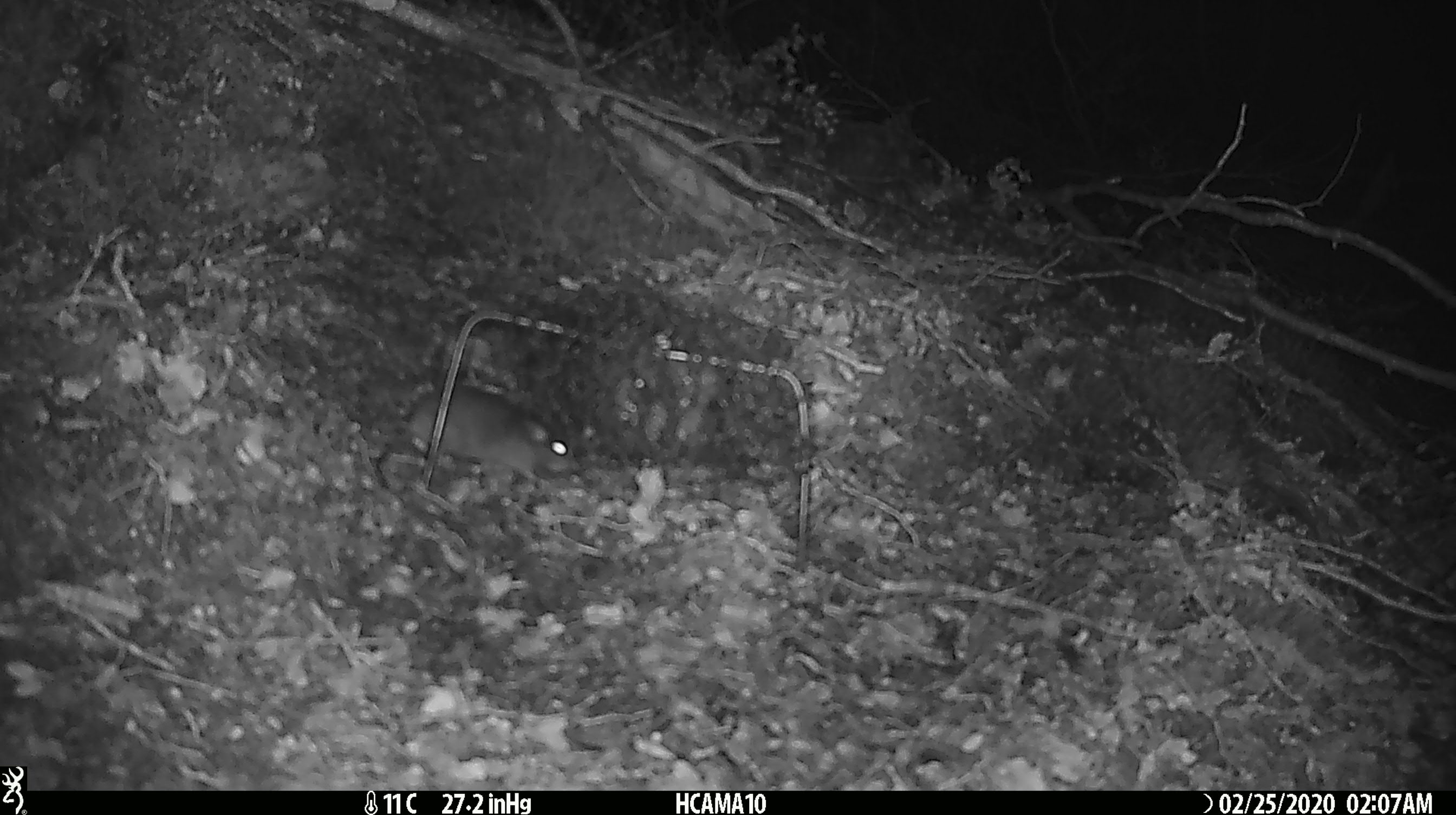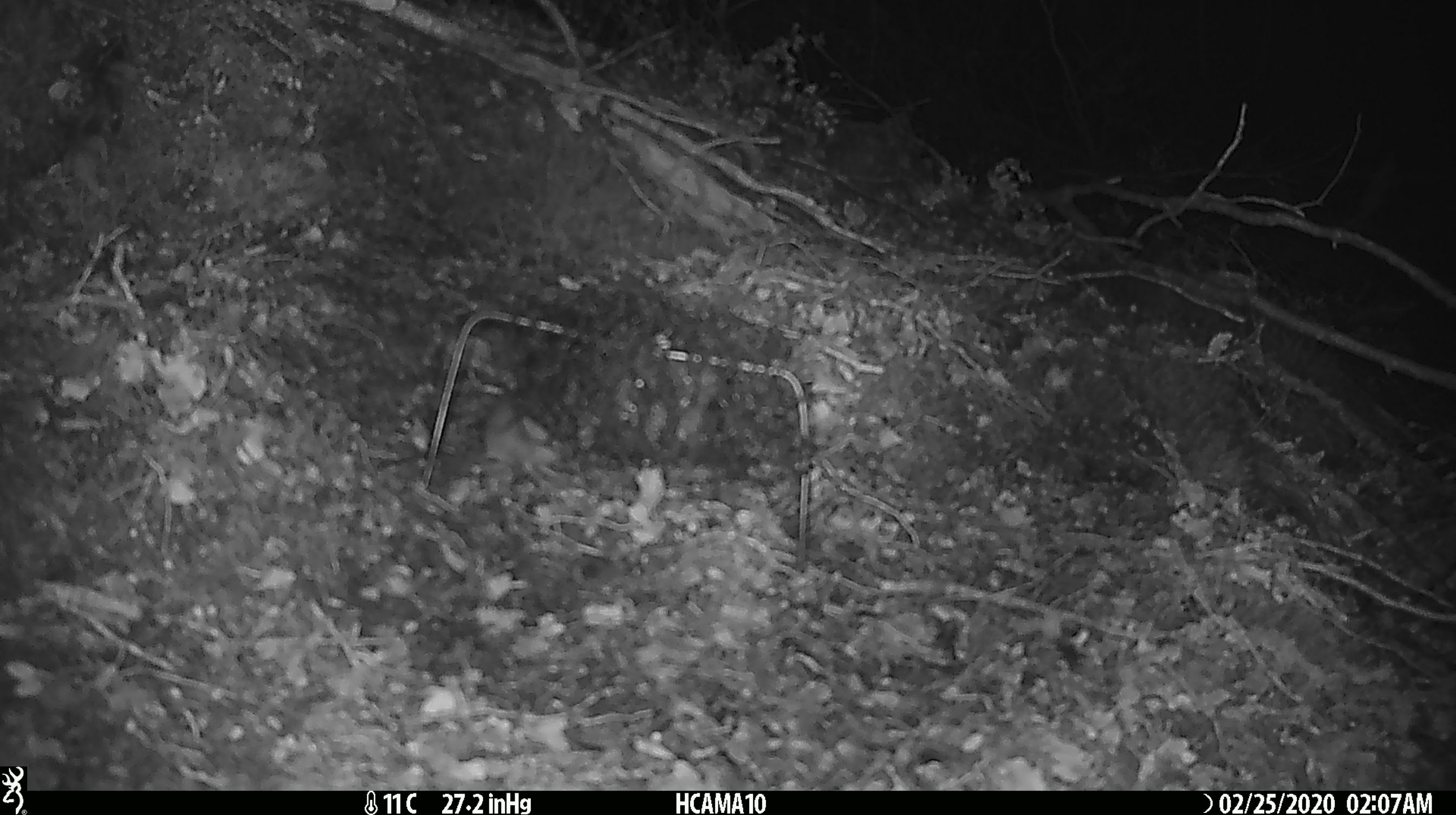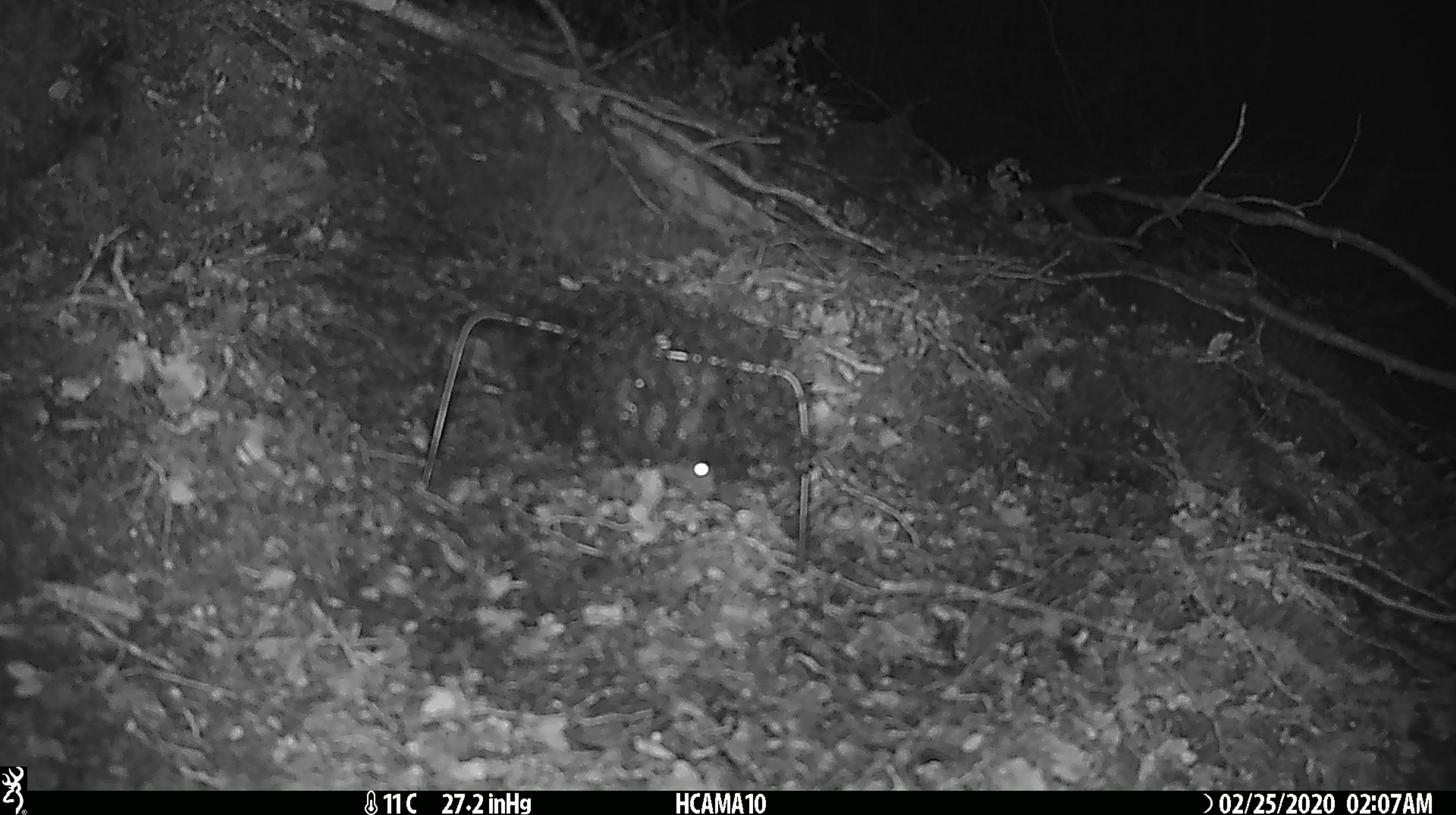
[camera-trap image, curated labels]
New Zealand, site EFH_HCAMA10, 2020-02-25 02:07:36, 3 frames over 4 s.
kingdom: Animalia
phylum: Chordata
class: Mammalia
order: Rodentia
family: Muridae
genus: Mus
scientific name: Mus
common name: mouse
Mouse (Mus).